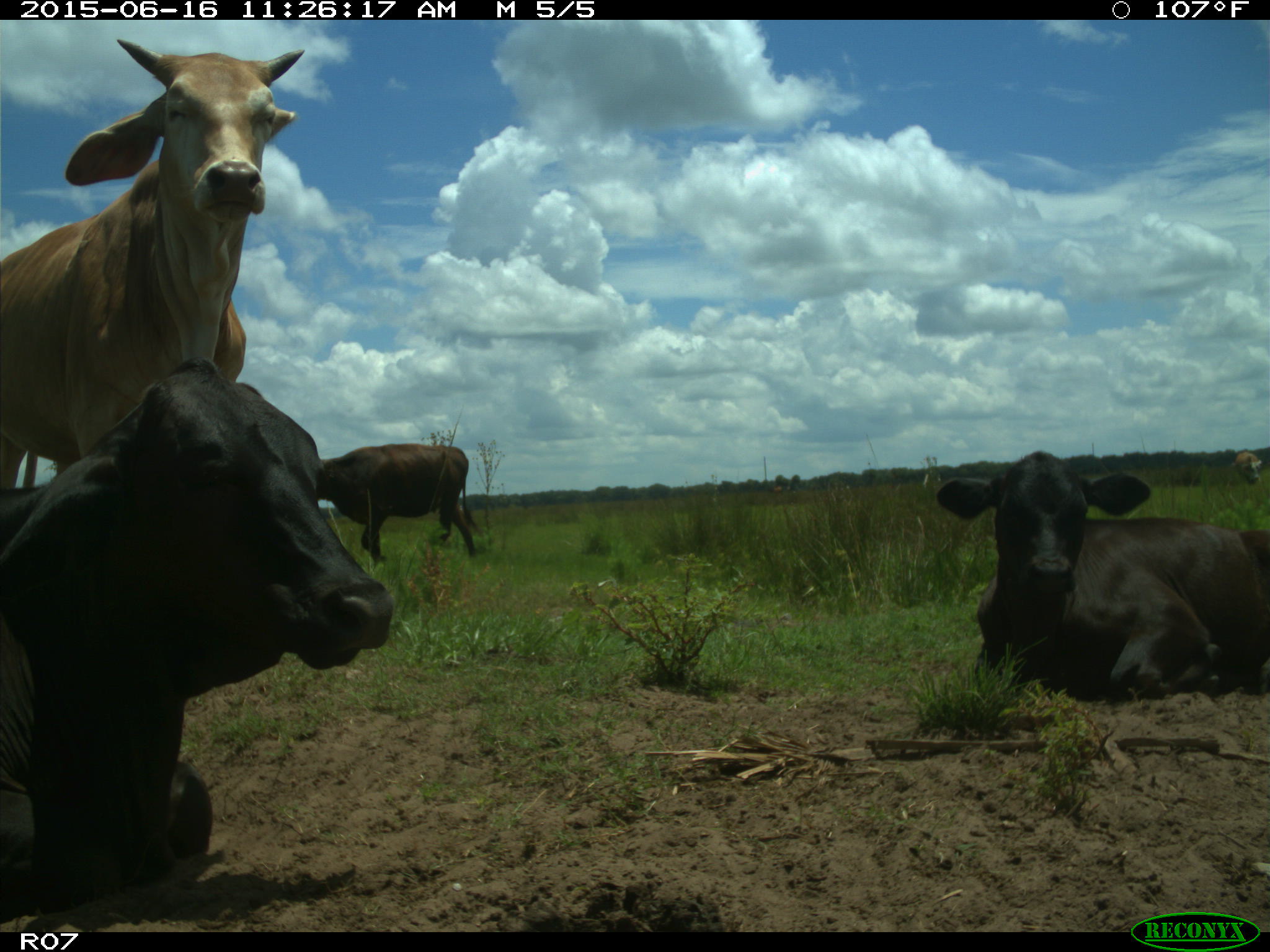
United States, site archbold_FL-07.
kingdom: Animalia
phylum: Chordata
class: Mammalia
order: Artiodactyla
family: Bovidae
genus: Bos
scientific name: Bos taurus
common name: domestic cow